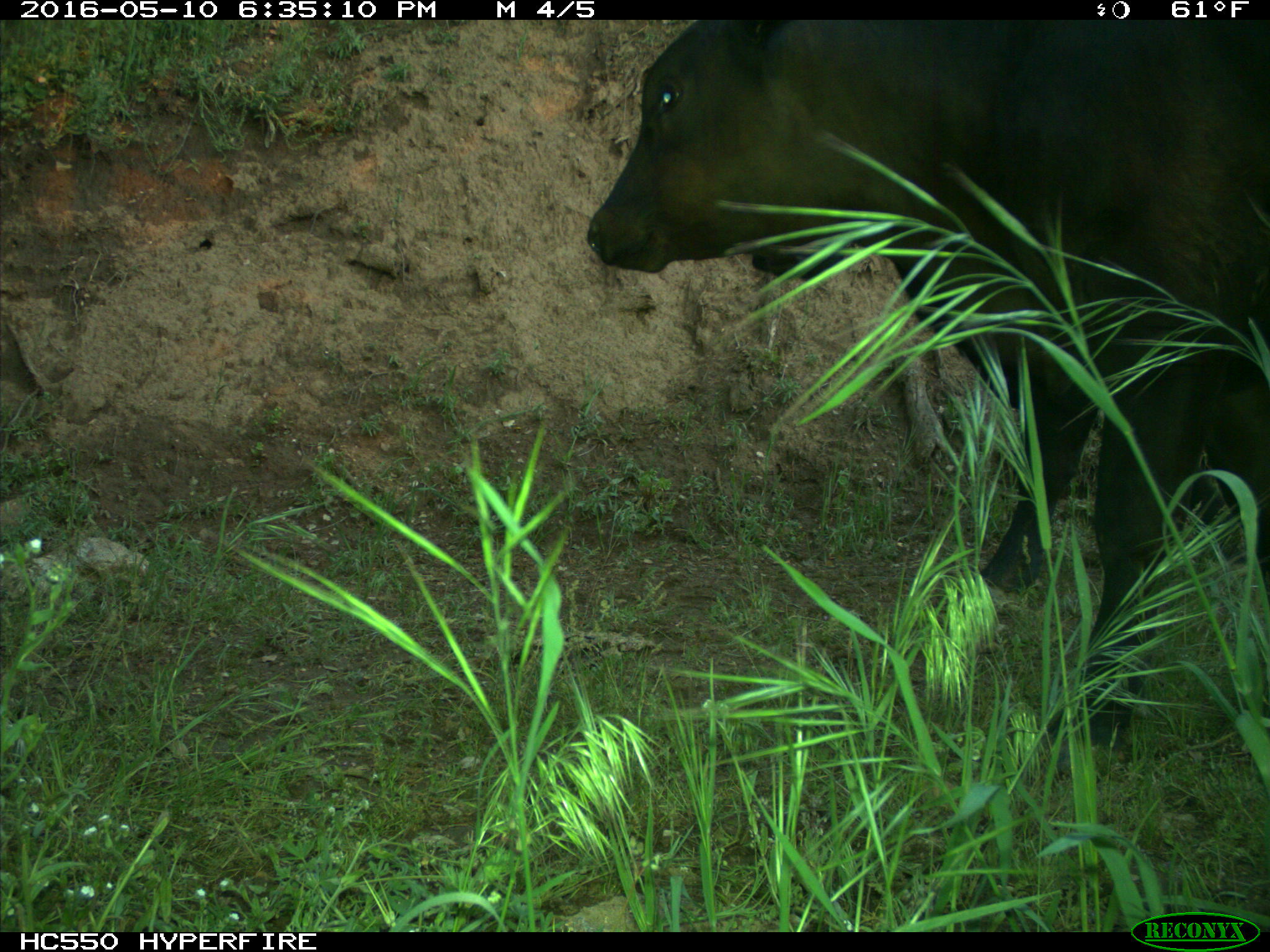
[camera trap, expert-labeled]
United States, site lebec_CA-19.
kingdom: Animalia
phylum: Chordata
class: Mammalia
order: Artiodactyla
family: Bovidae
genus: Bos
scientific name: Bos taurus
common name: domestic cow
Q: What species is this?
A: Bos taurus (domestic cow).